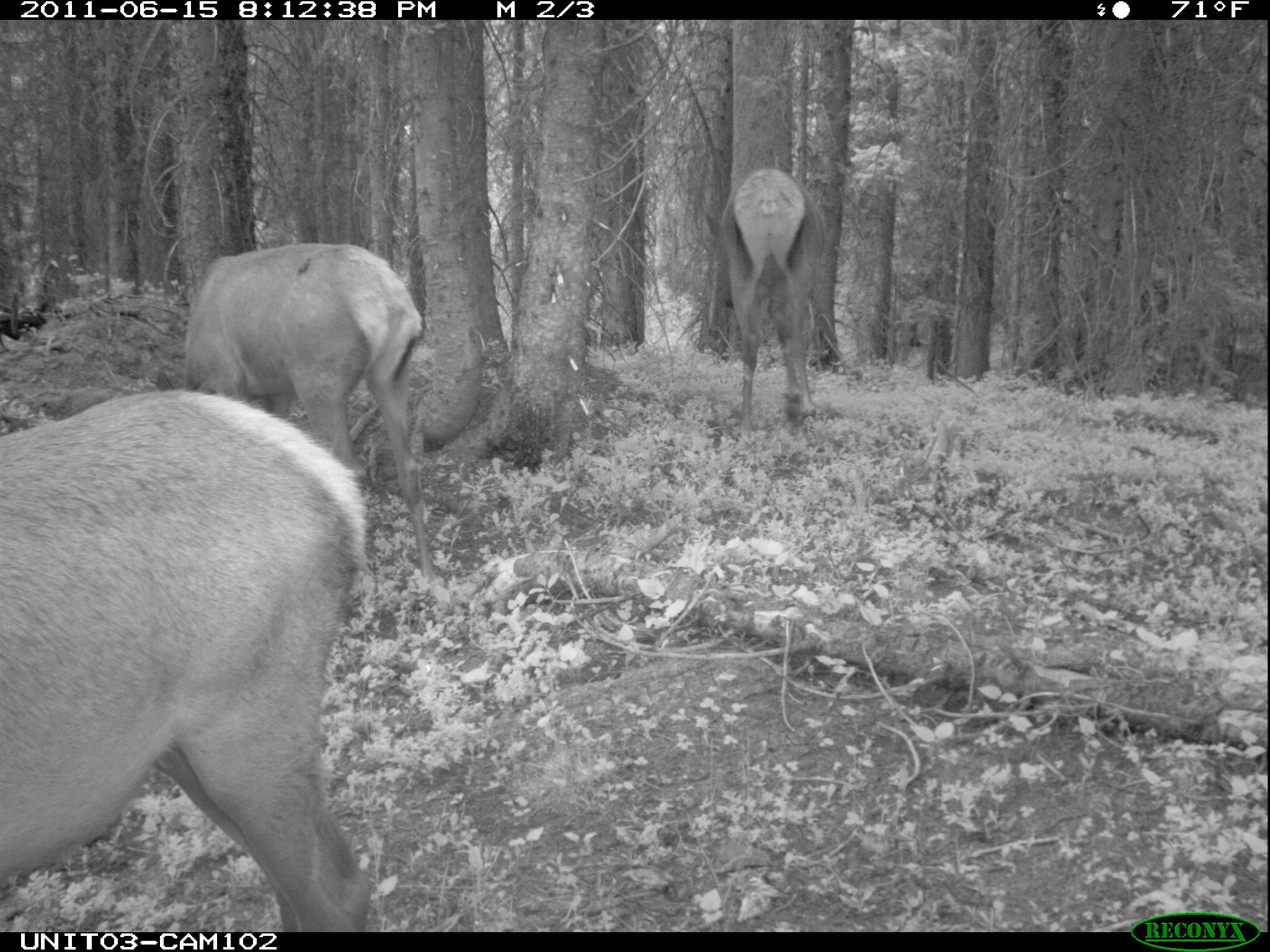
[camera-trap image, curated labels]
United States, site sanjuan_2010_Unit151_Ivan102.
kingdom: Animalia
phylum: Chordata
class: Mammalia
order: Artiodactyla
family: Cervidae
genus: Cervus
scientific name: Cervus elaphus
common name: red deer